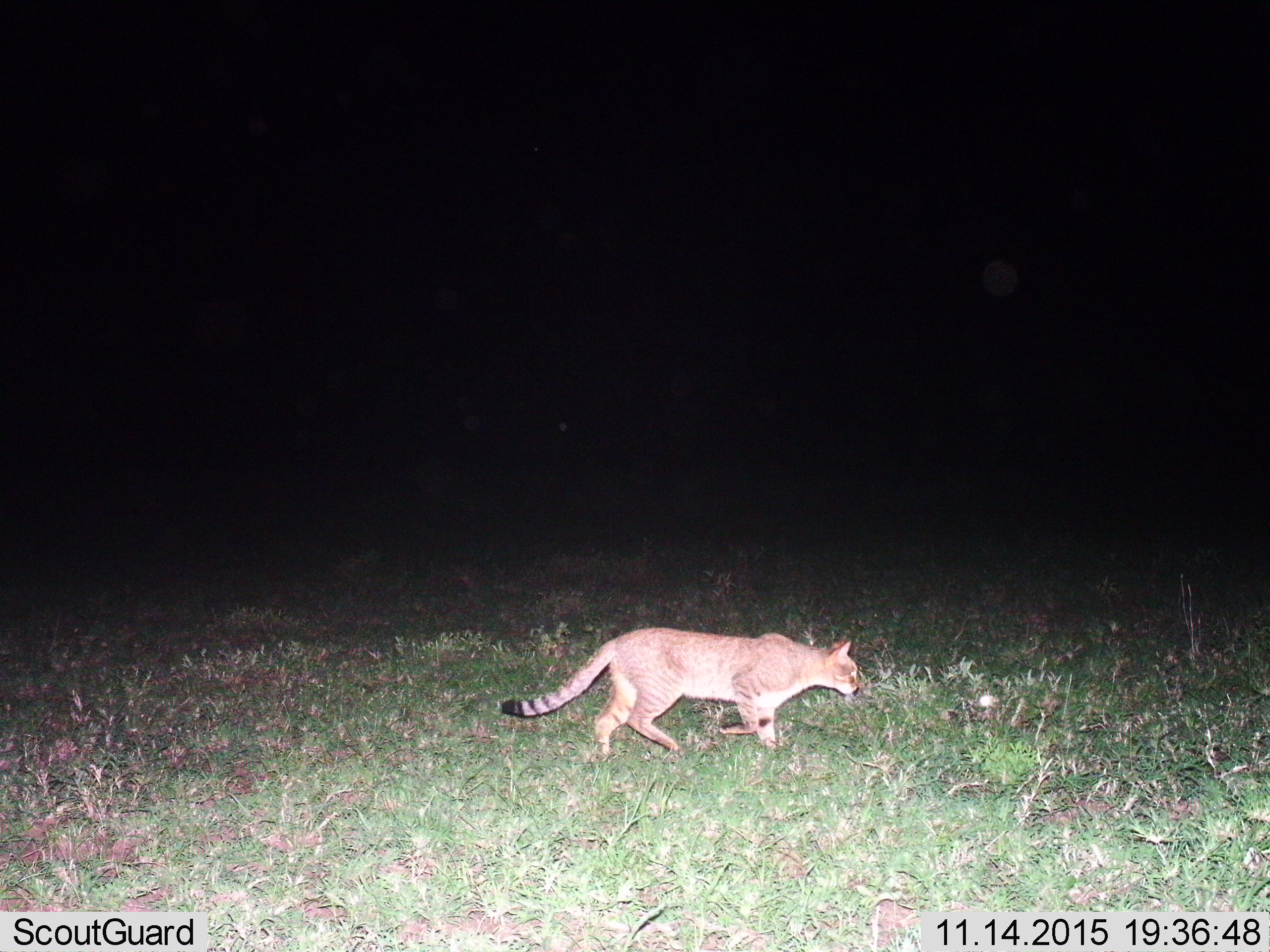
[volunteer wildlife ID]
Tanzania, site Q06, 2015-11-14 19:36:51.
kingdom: Animalia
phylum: Chordata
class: Mammalia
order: Carnivora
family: Felidae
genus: Felis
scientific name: Felis lybica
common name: african wild cat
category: wildcat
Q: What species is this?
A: Wildcat (african wild cat) (Felis lybica).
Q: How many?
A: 1.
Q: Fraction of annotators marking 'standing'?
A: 14%.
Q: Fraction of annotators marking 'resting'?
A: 0%.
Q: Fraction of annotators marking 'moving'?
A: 86%.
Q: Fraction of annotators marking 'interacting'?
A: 0%.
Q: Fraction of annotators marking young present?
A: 0%.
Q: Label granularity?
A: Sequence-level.